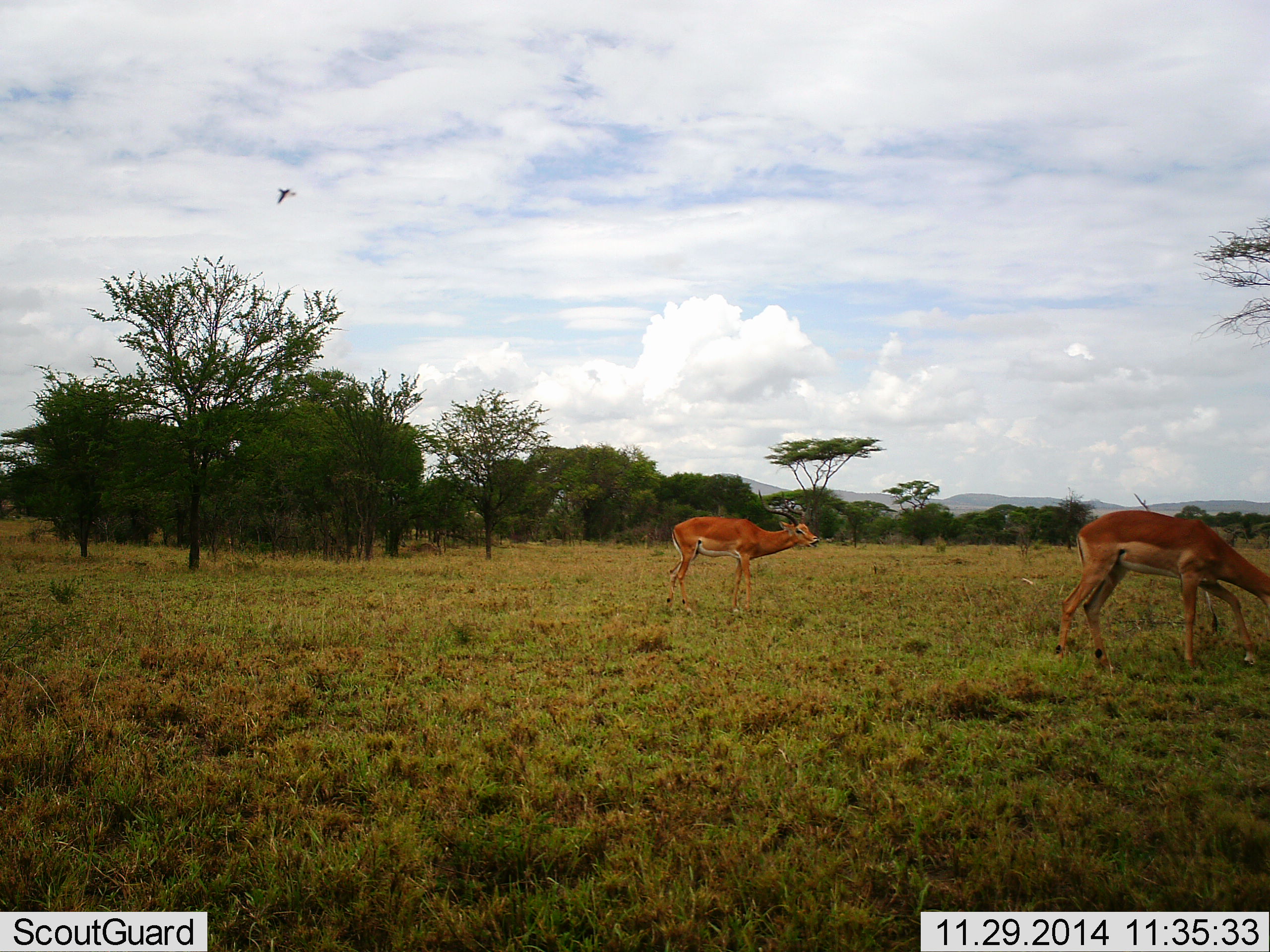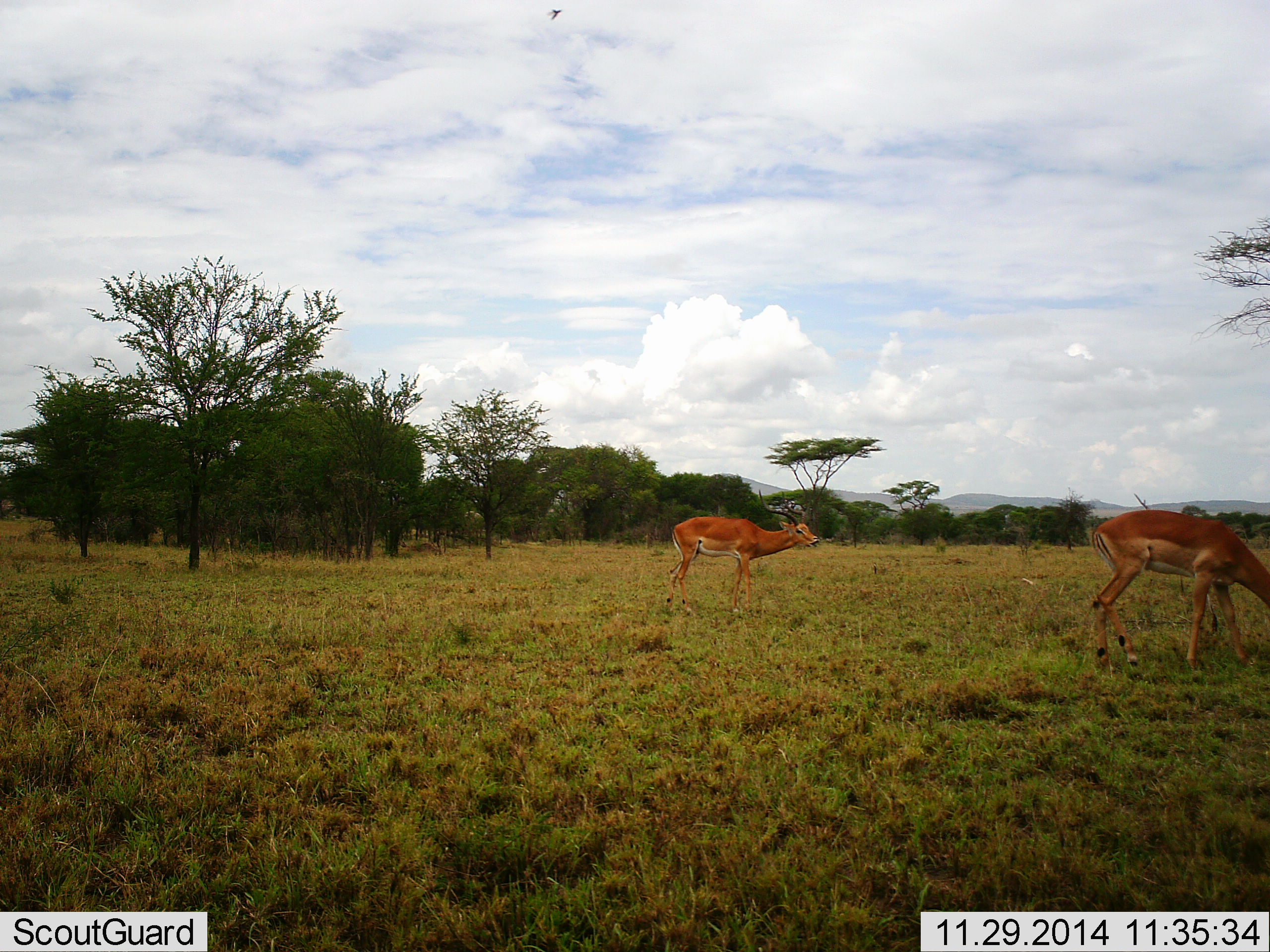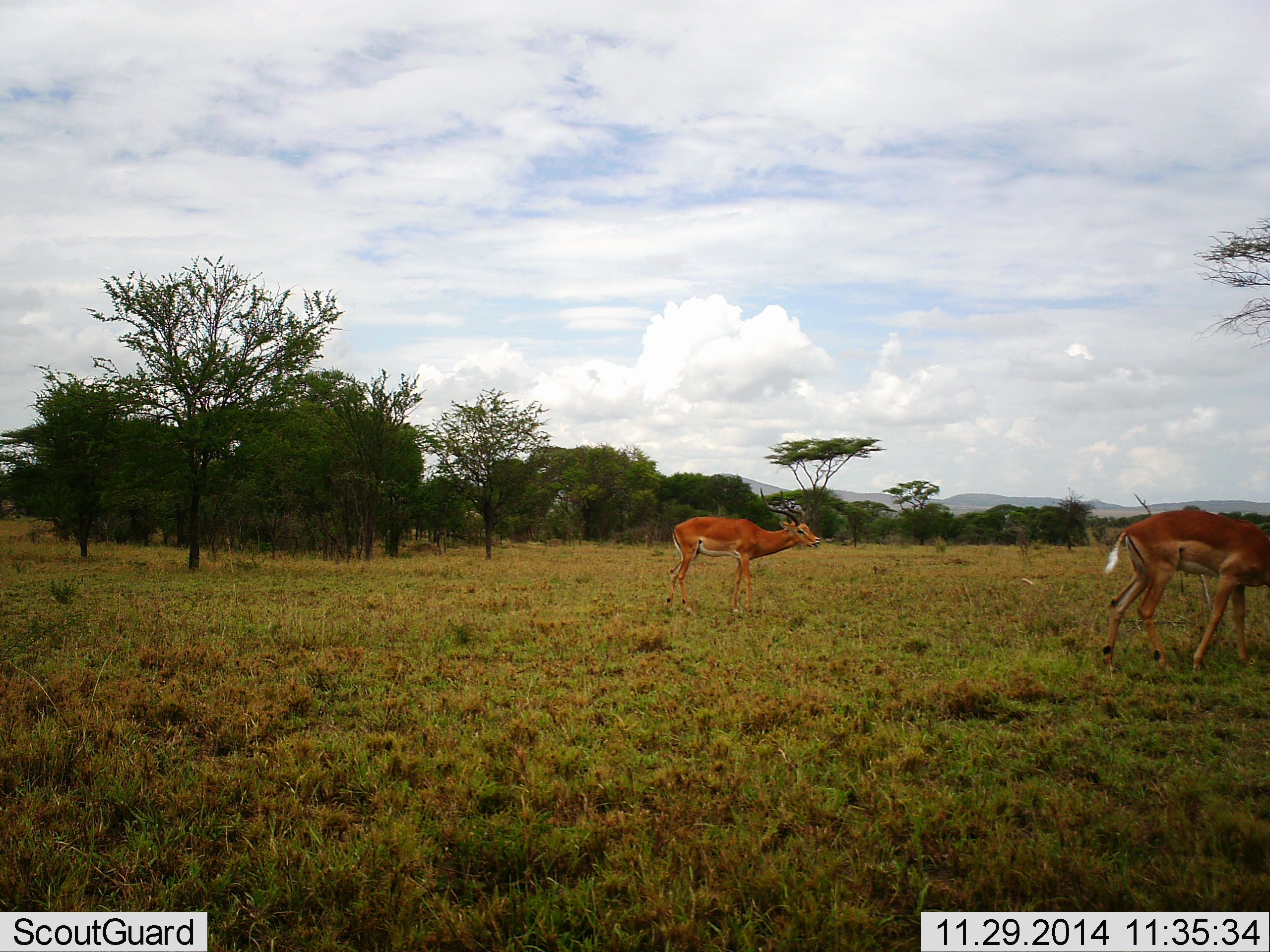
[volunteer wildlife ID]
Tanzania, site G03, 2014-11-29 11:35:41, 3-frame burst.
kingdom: Animalia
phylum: Chordata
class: Mammalia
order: Artiodactyla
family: Bovidae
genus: Aepyceros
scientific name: Aepyceros melampus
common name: impala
Impala (Aepyceros melampus), count 2. Behavior (volunteer vote fractions): standing 77%, resting 0%, moving 31%, interacting 0%. Young present (vote fraction): 0%. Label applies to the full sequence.